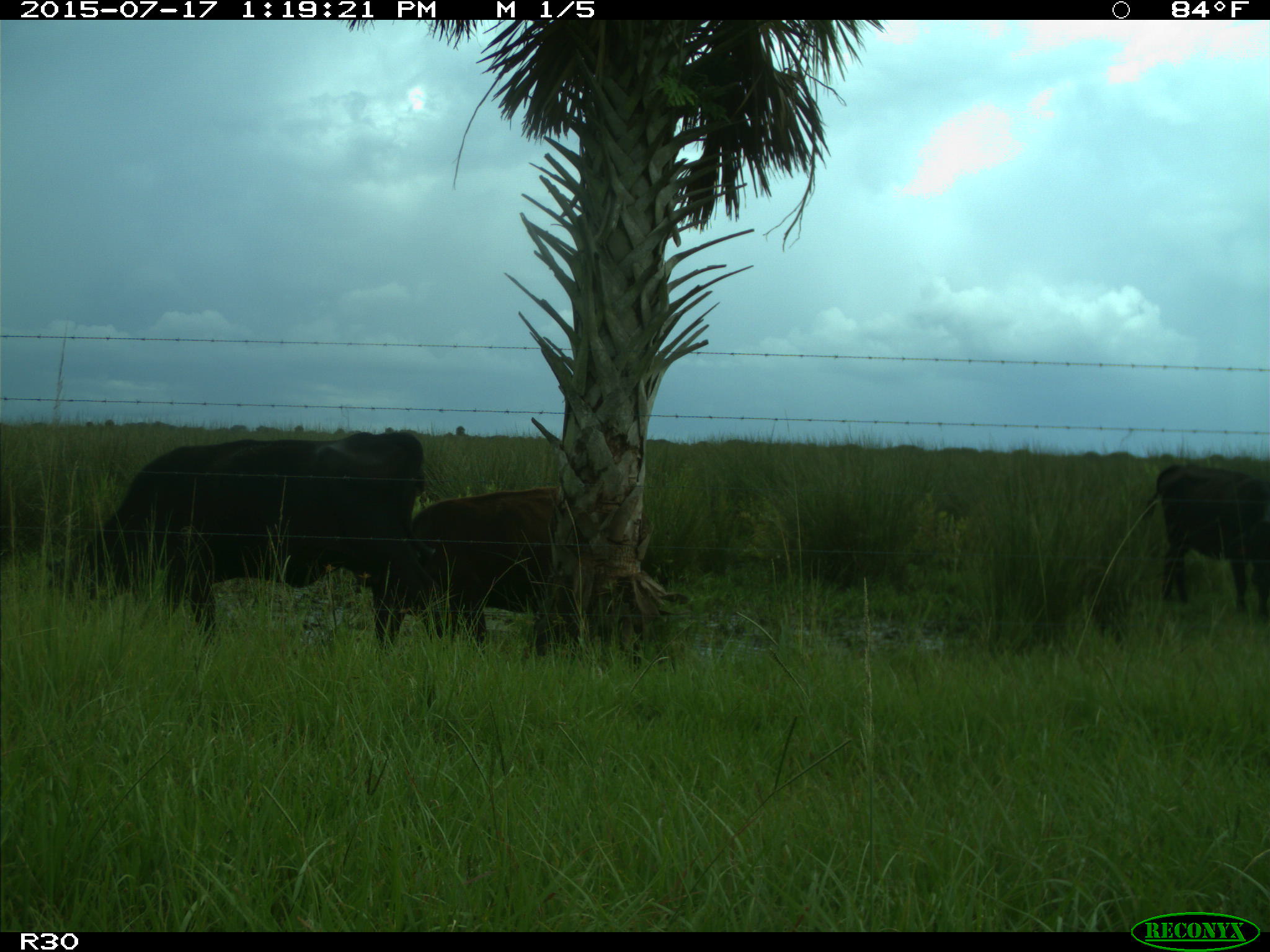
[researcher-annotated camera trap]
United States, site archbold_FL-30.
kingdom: Animalia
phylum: Chordata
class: Mammalia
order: Artiodactyla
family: Bovidae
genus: Bos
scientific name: Bos taurus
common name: domestic cow